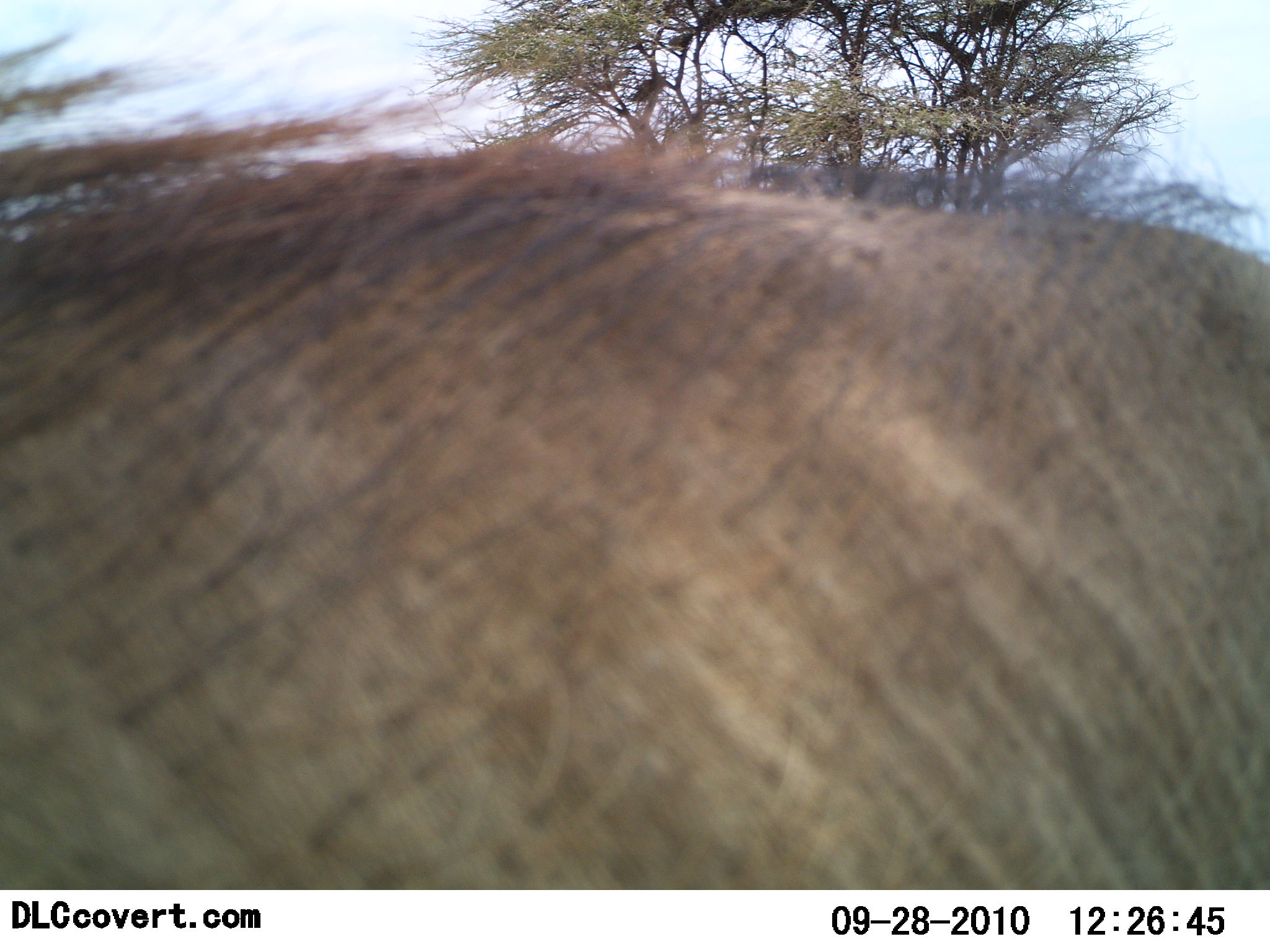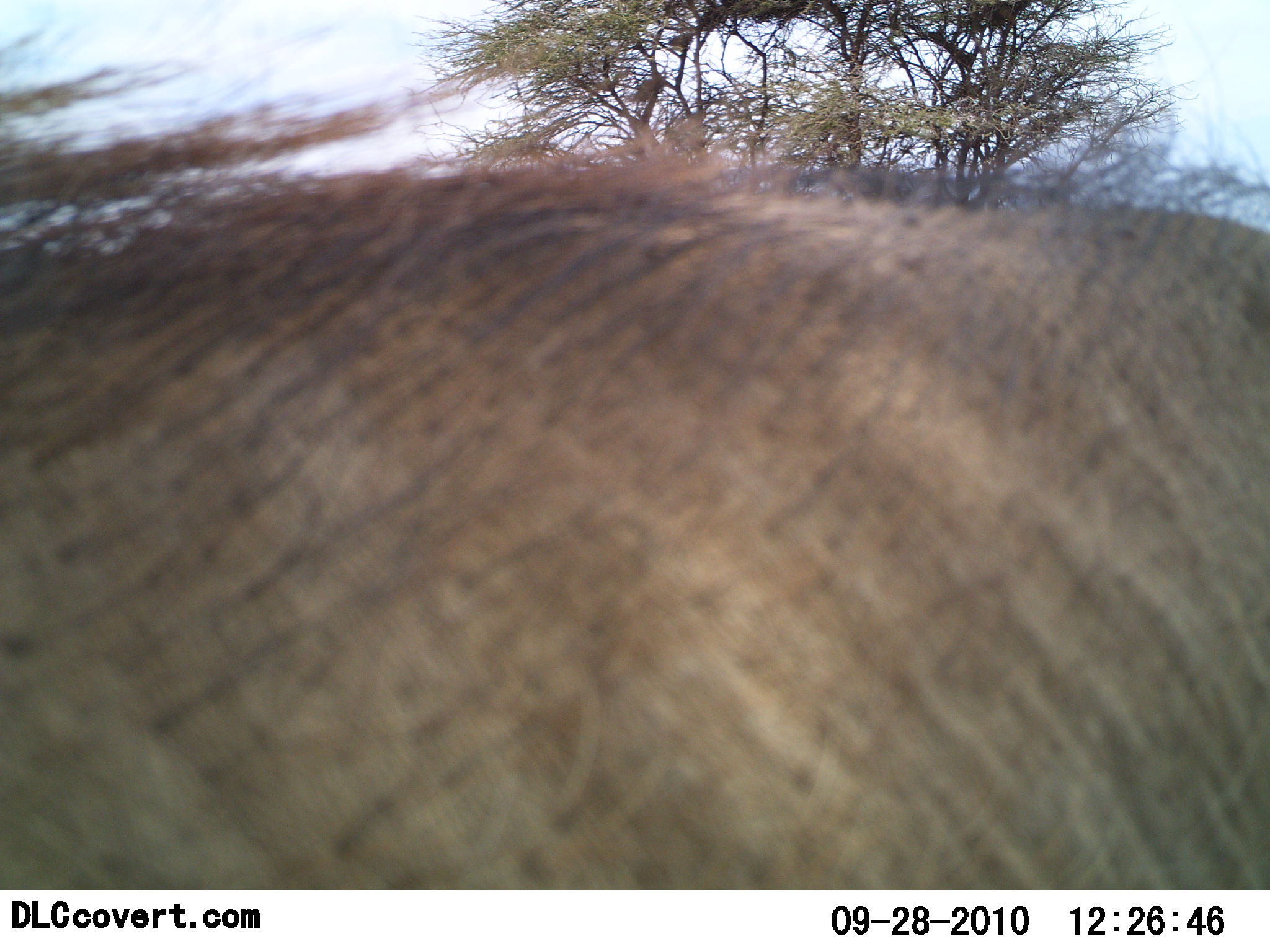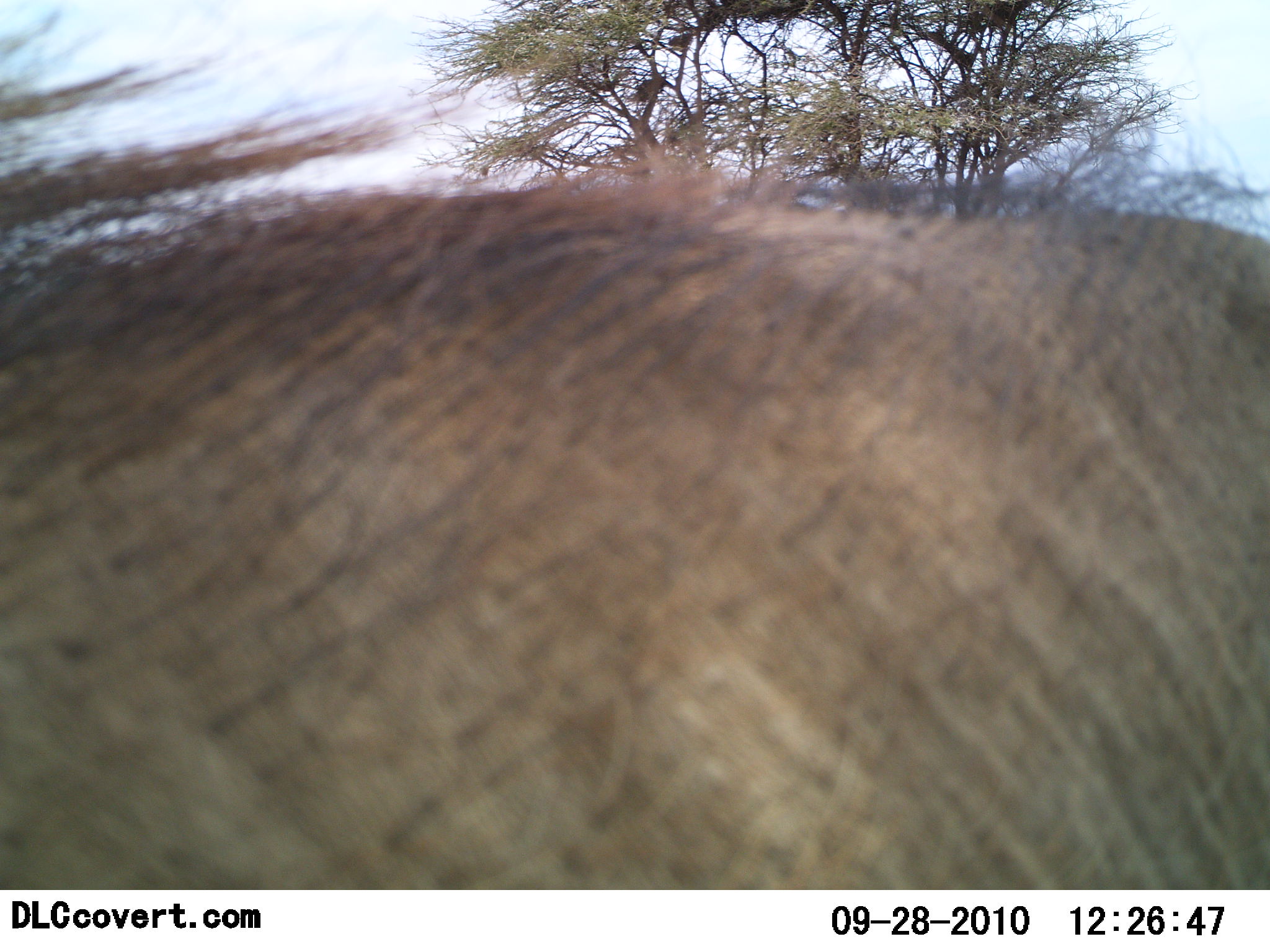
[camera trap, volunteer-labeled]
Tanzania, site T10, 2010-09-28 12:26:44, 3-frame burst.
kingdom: Animalia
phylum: Chordata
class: Mammalia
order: Artiodactyla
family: Suidae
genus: Phacochoerus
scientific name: Phacochoerus africanus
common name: warthog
Warthog (Phacochoerus africanus), count 1. Behavior (volunteer vote fractions): standing 80%, resting 0%, moving 20%, interacting 0%. Young present (vote fraction): 0%. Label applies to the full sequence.